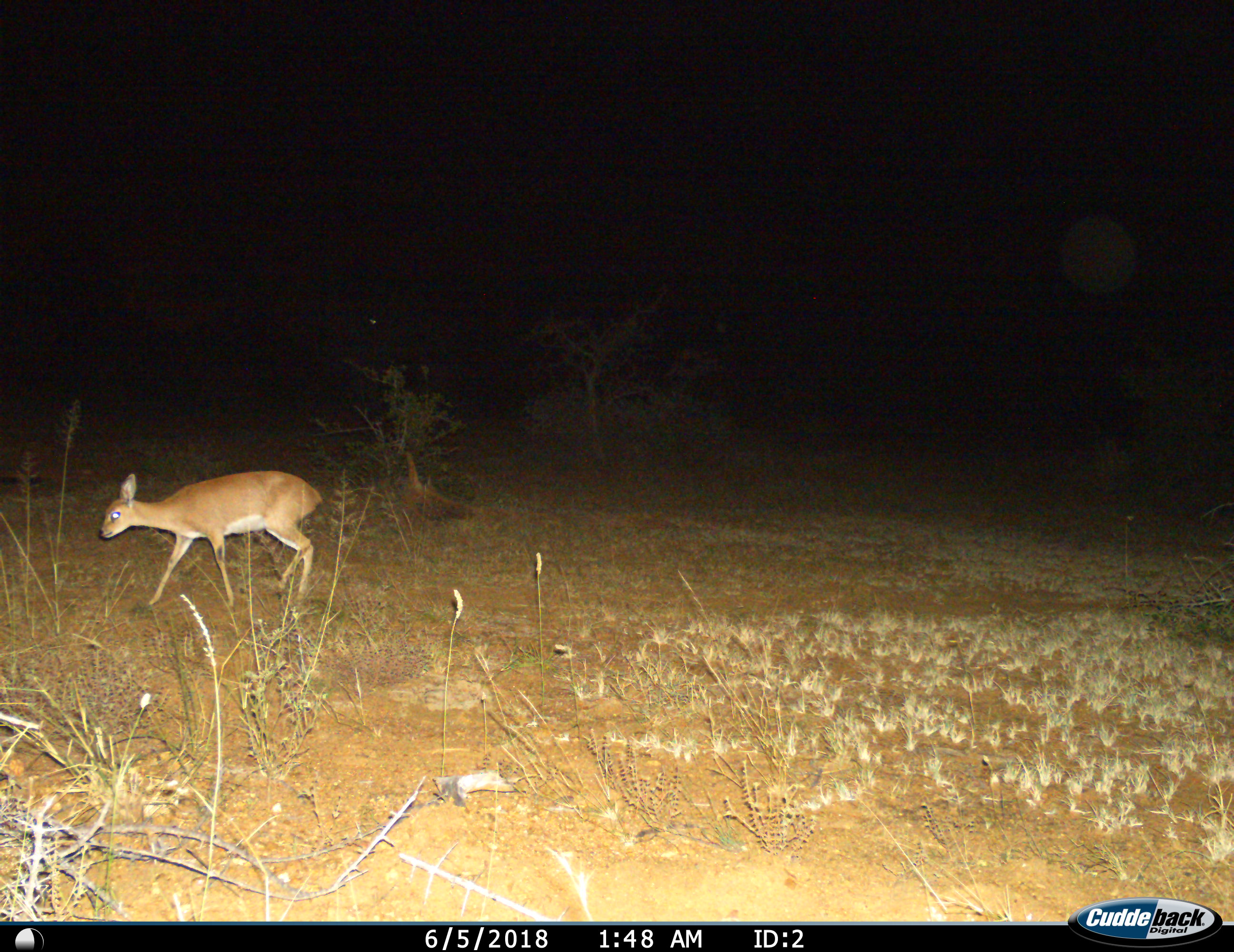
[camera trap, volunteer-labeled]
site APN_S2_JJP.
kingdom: Animalia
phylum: Chordata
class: Mammalia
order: Artiodactyla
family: Bovidae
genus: Raphicerus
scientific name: Raphicerus campestris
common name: steenbok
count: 1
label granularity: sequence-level